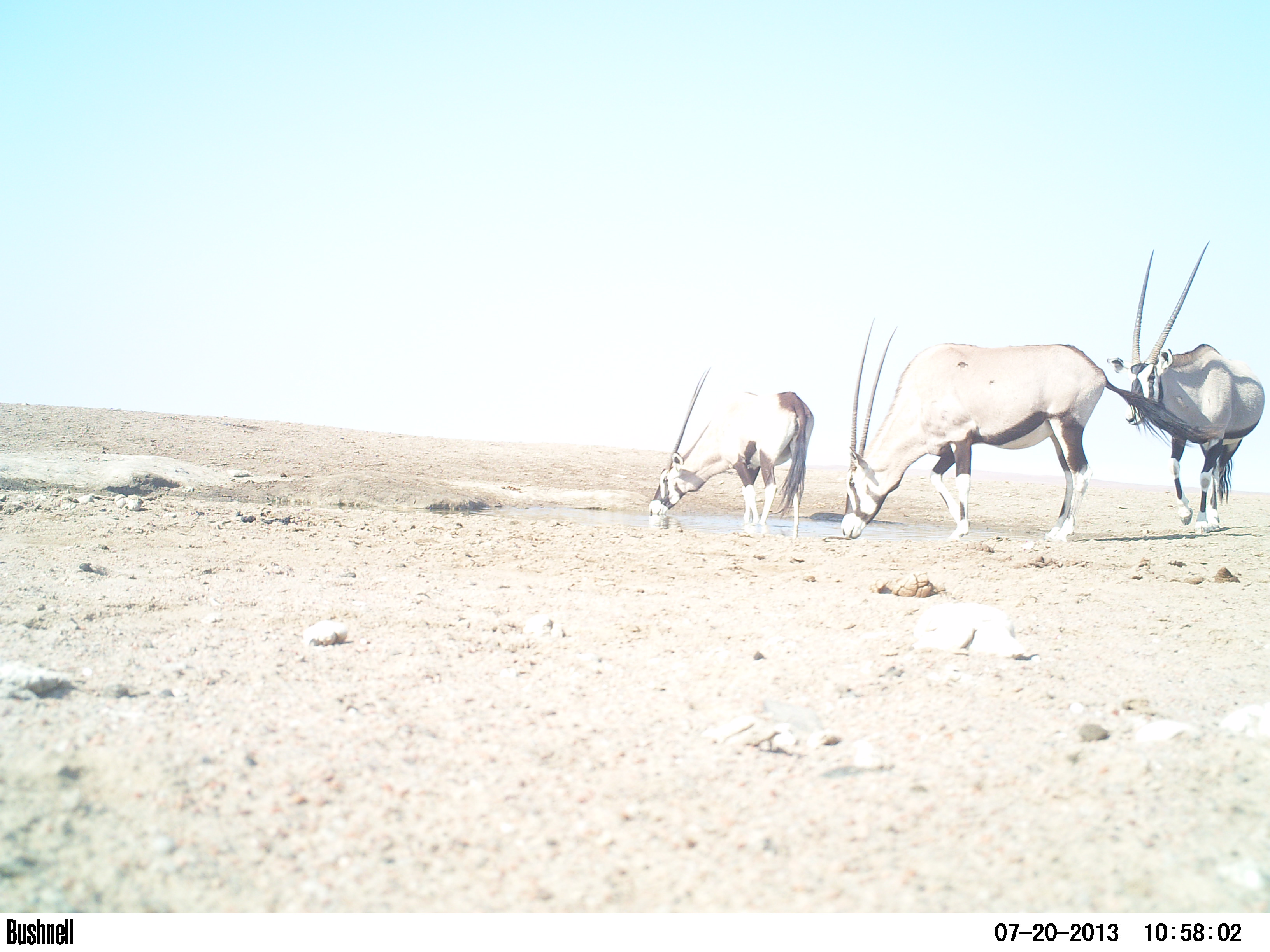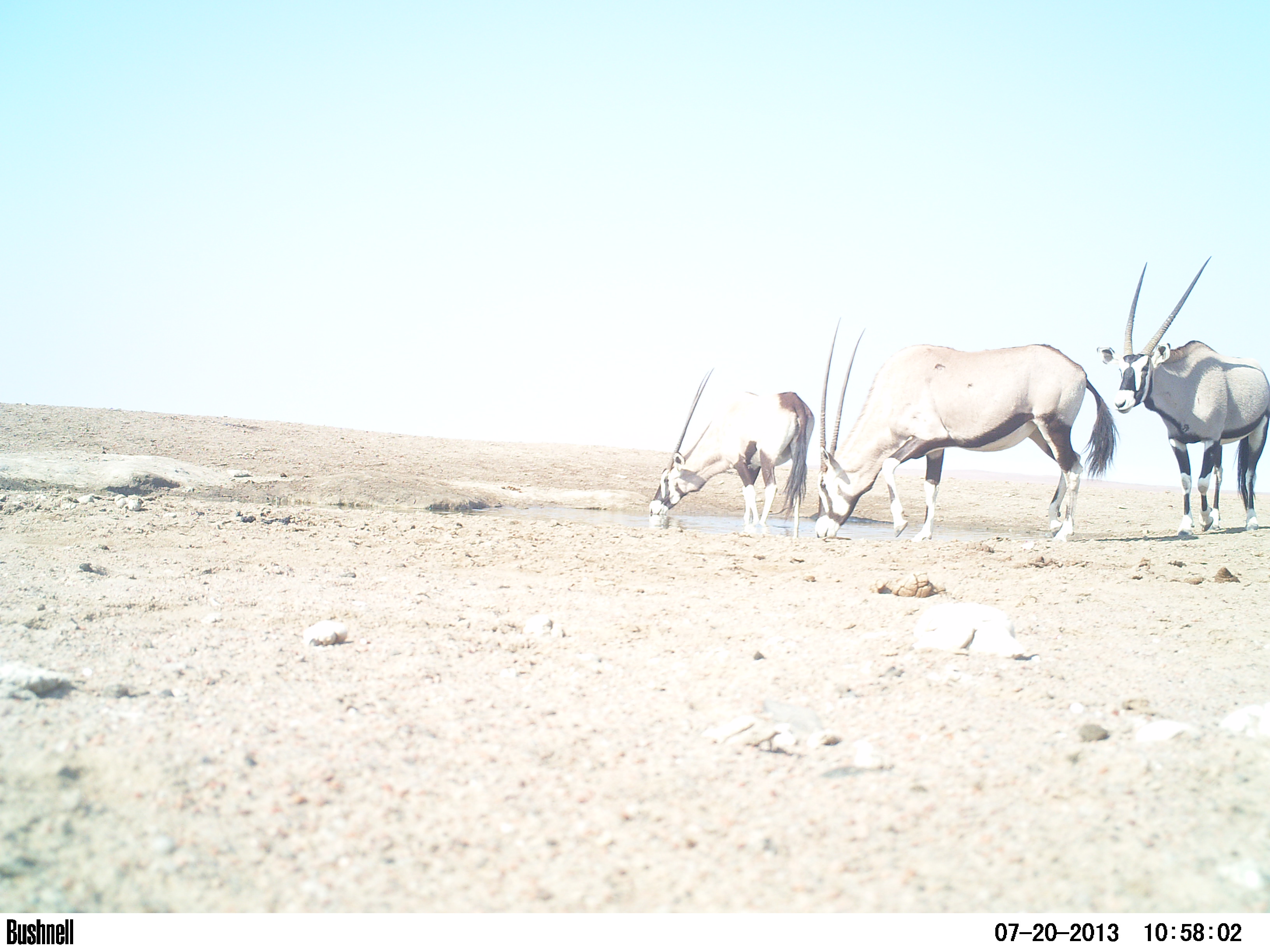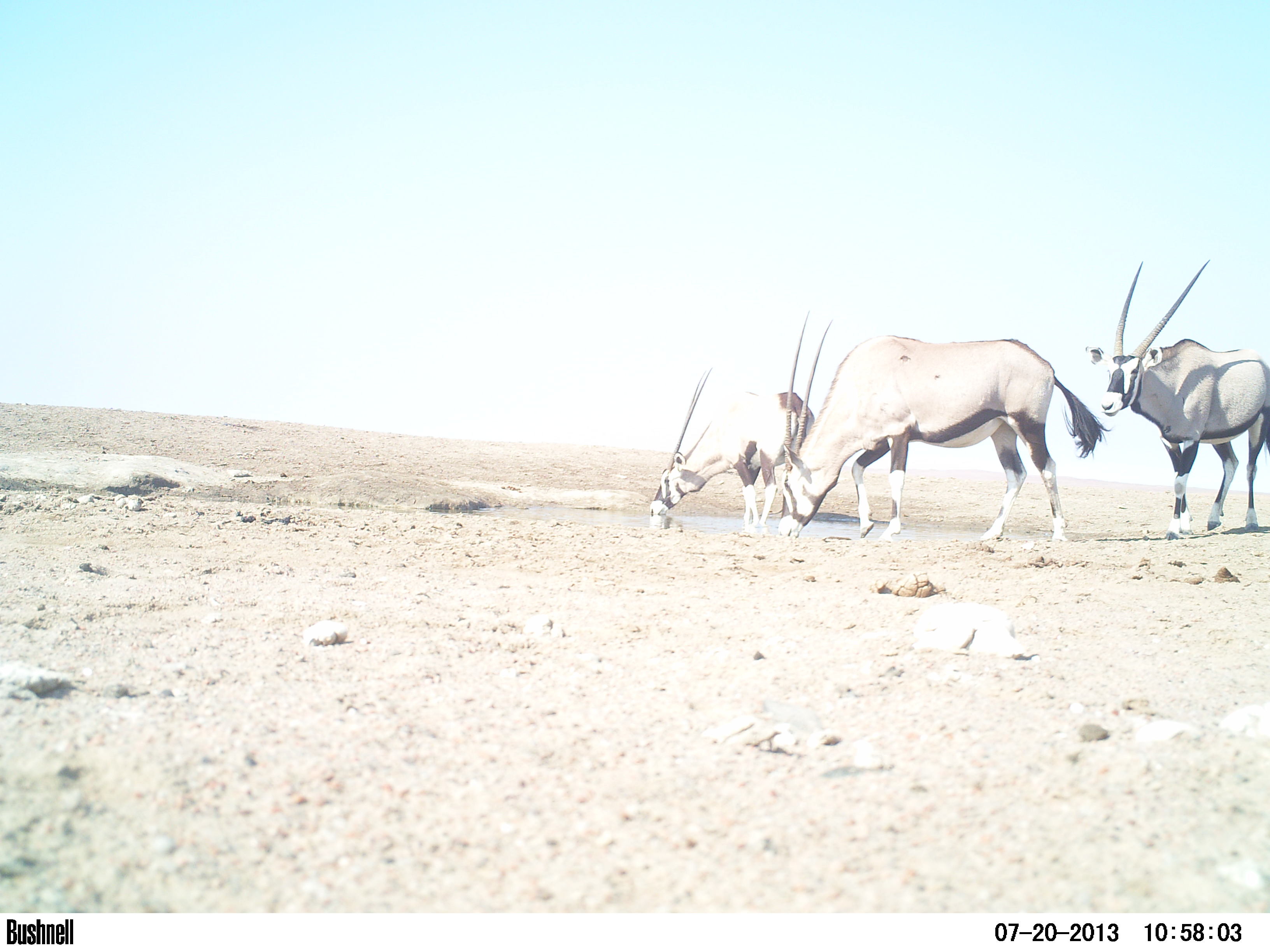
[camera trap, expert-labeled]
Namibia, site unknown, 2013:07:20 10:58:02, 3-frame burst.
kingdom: Animalia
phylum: Chordata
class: Mammalia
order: Artiodactyla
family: Bovidae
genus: Oryx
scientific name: Oryx gazella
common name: gemsbok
Oryx gazella (gemsbok).